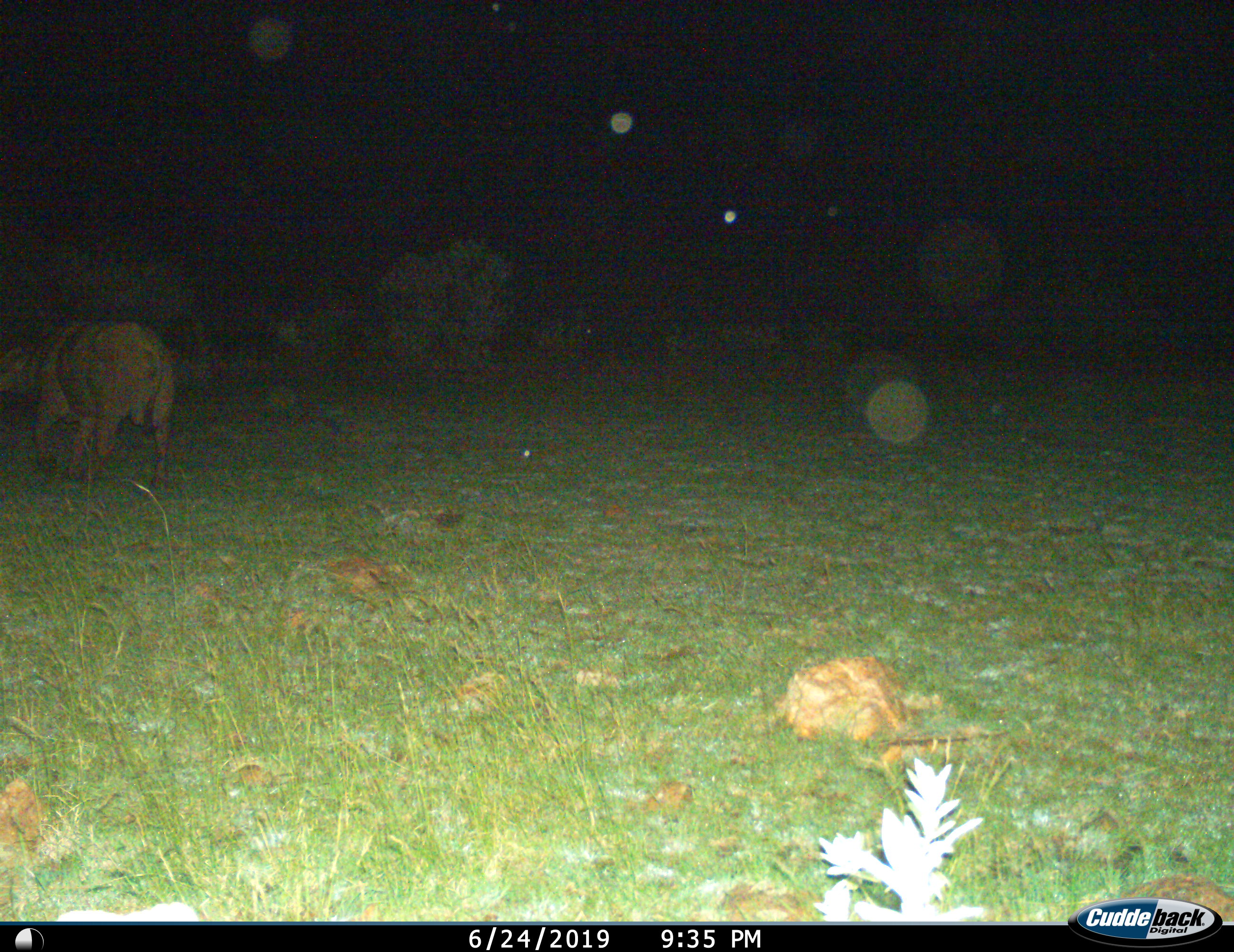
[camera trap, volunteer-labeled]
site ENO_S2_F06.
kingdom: Animalia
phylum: Chordata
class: Mammalia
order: Artiodactyla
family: Bovidae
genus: Syncerus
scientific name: Syncerus caffer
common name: african buffalo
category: buffalo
Buffalo (african buffalo) (Syncerus caffer), count 1. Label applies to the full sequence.